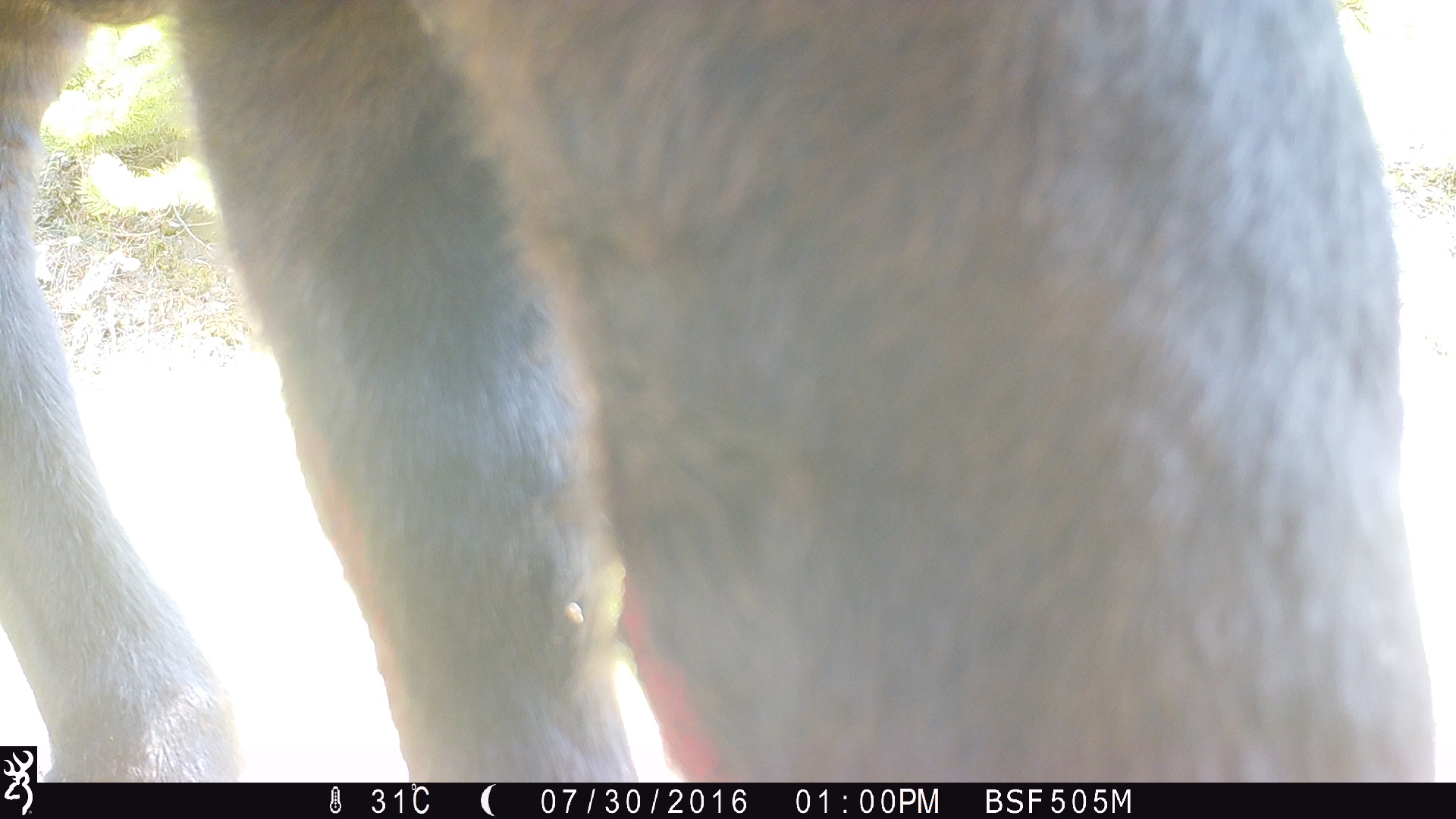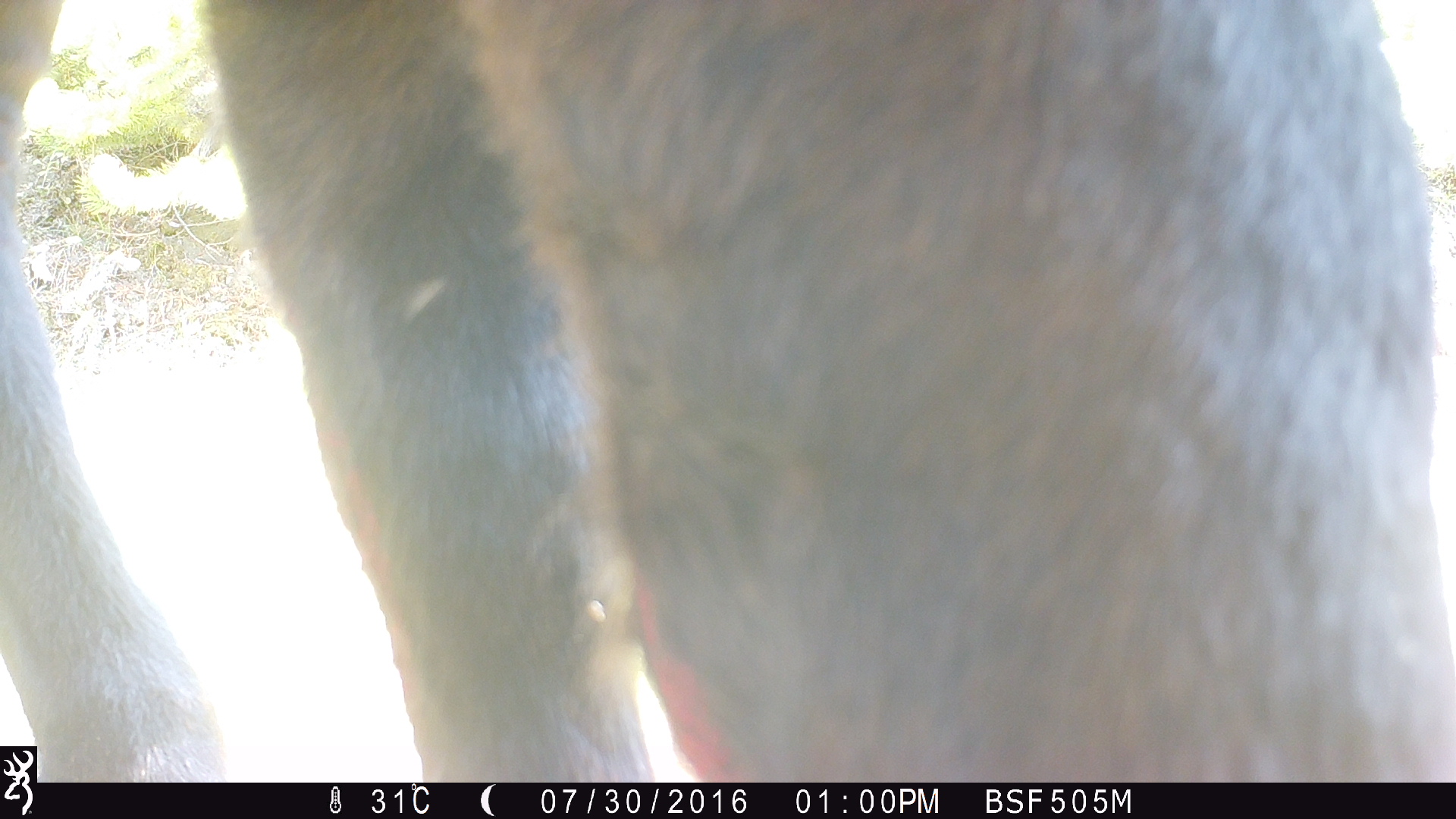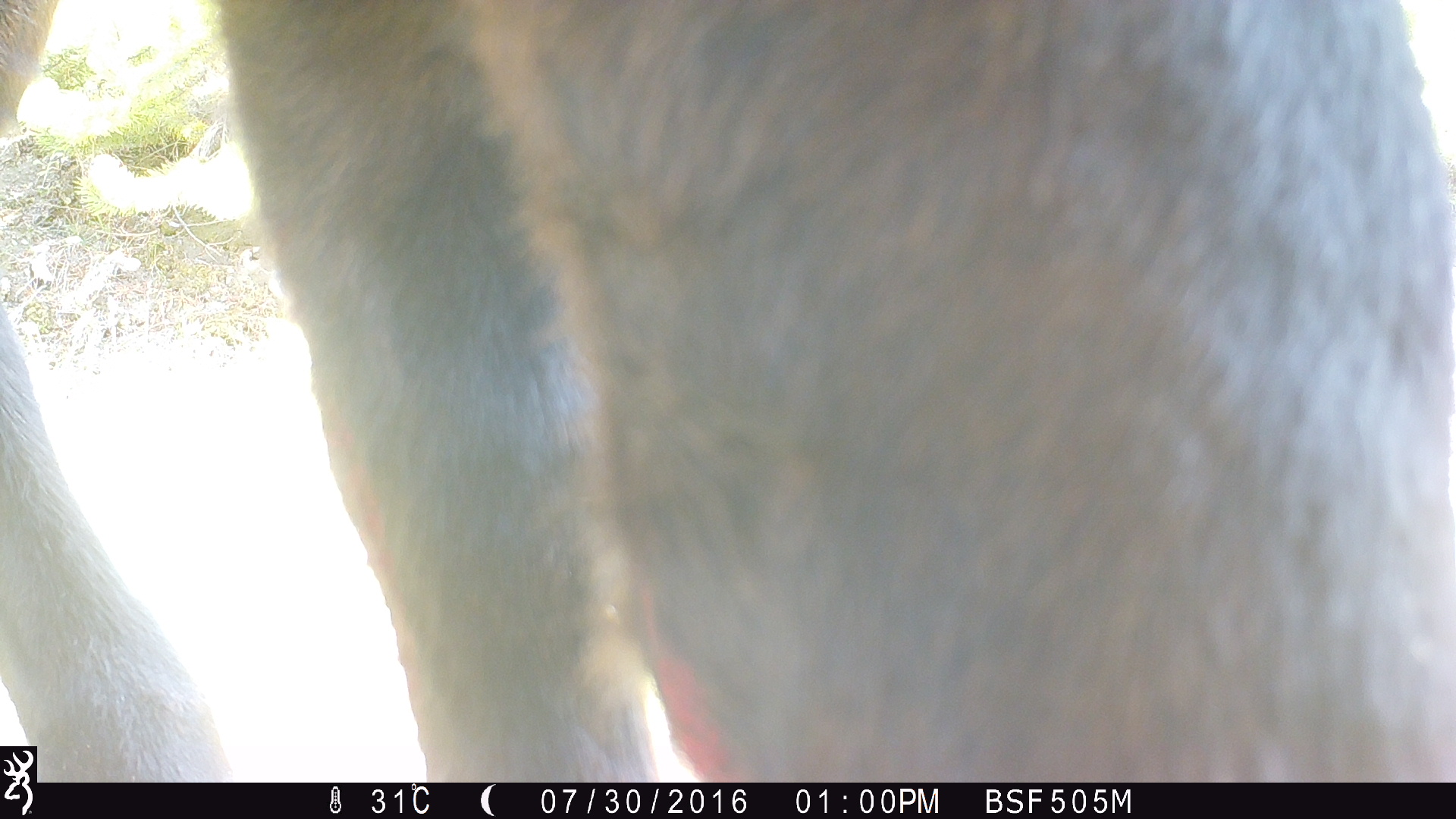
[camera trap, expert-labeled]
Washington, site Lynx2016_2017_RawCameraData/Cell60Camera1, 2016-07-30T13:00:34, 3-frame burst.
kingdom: Animalia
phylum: Chordata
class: Mammalia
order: Artiodactyla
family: Bovidae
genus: Bos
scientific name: Bos taurus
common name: domestic cattle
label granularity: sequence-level